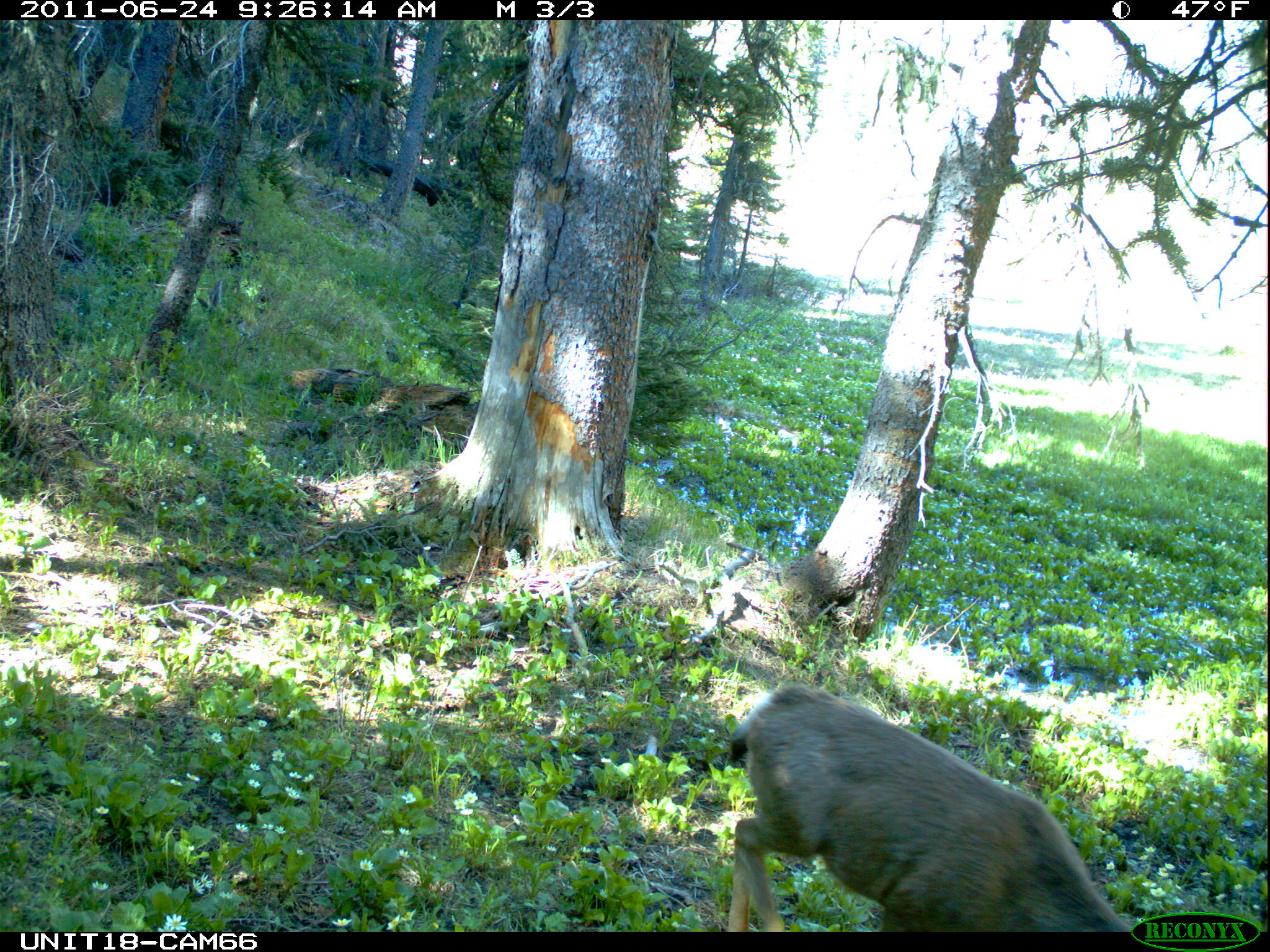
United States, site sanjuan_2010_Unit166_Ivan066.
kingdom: Animalia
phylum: Chordata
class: Mammalia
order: Artiodactyla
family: Cervidae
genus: Odocoileus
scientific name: Odocoileus hemionus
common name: mule deer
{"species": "Odocoileus hemionus (mule deer)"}